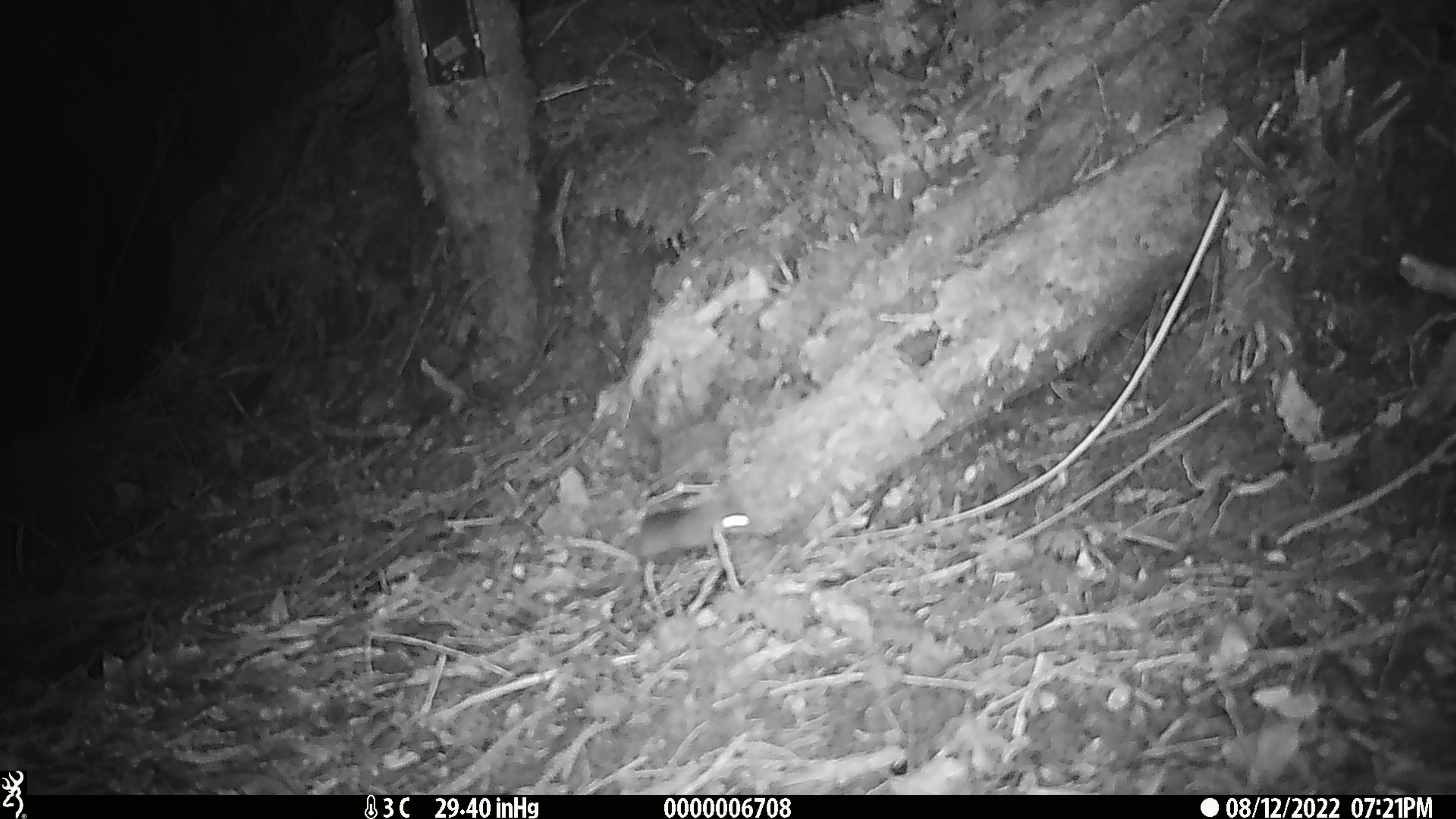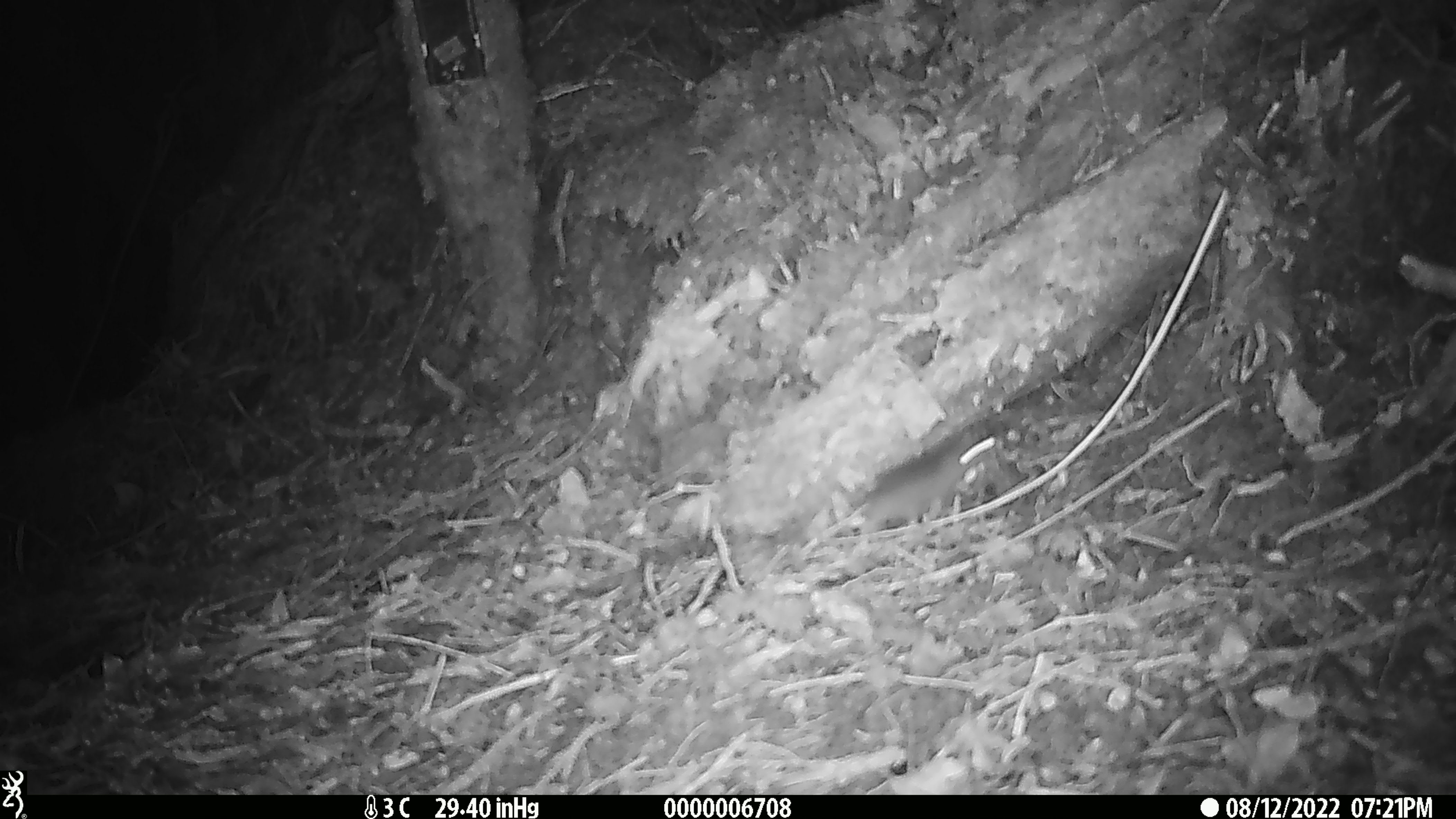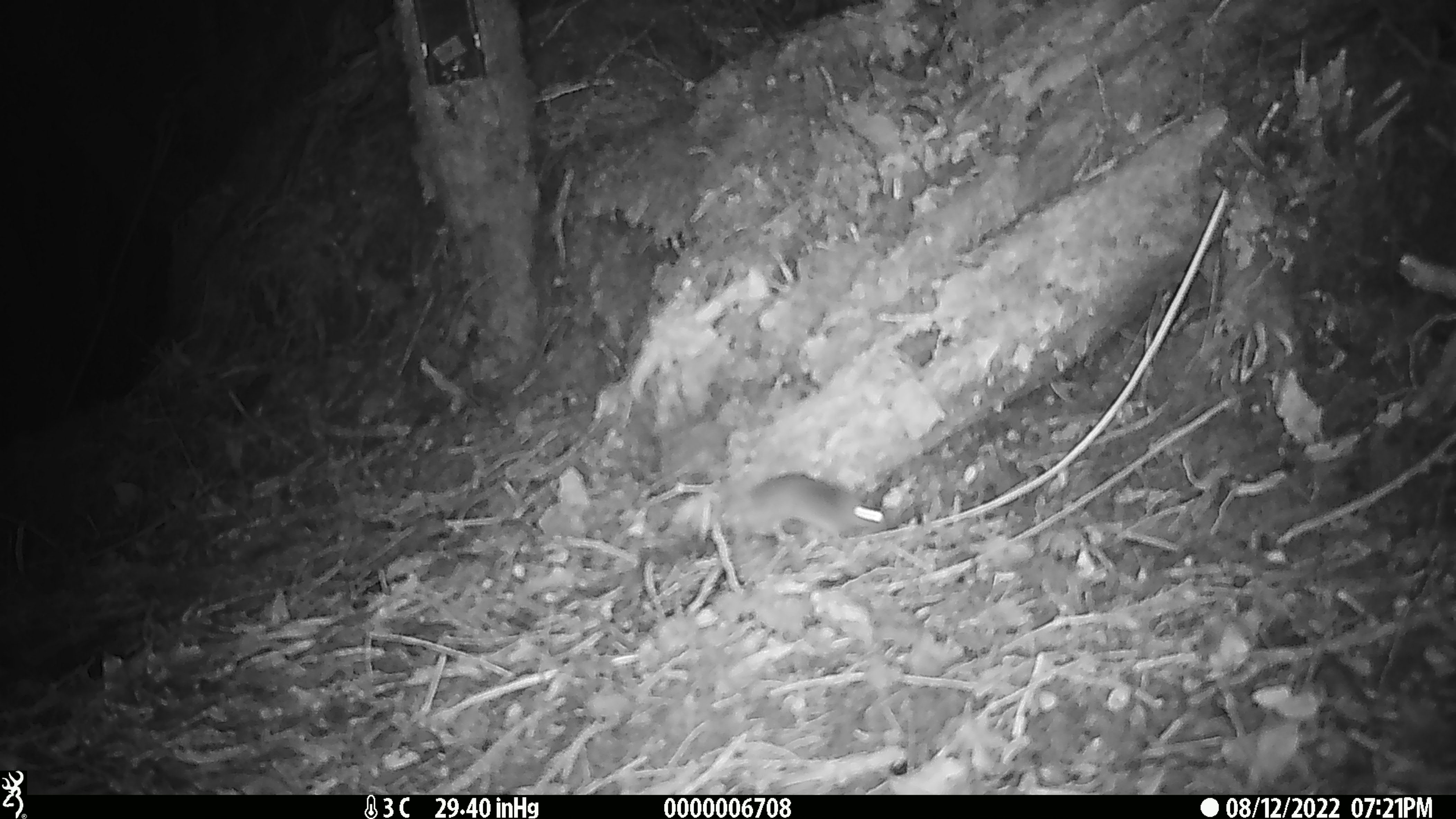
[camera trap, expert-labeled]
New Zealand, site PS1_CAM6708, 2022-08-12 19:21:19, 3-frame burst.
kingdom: Animalia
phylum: Chordata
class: Mammalia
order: Rodentia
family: Muridae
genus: Mus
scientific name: Mus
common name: mouse